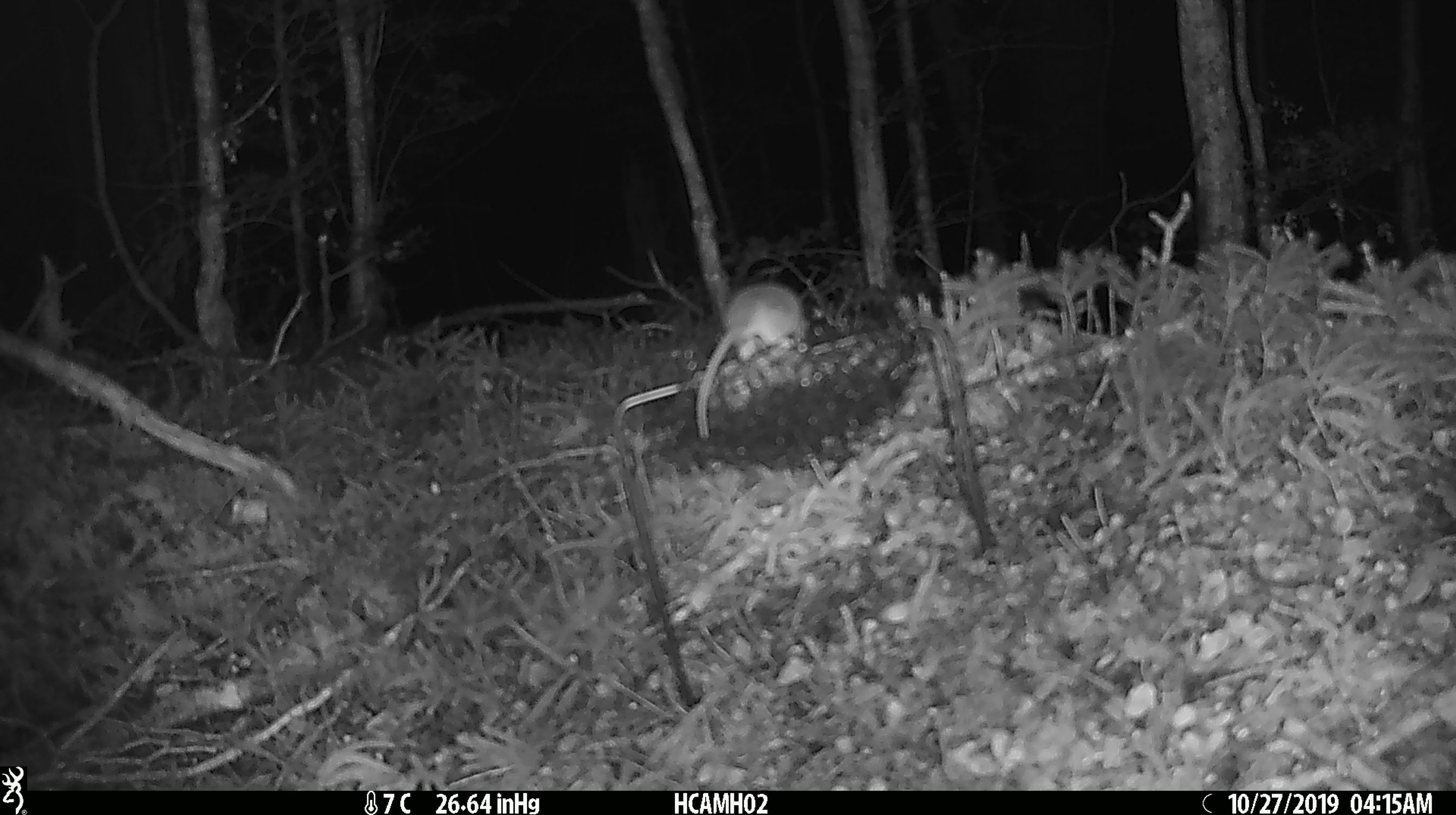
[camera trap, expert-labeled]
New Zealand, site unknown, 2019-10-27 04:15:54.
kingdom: Animalia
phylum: Chordata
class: Mammalia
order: Rodentia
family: Muridae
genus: Mus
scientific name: Mus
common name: mouse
Mouse (Mus).